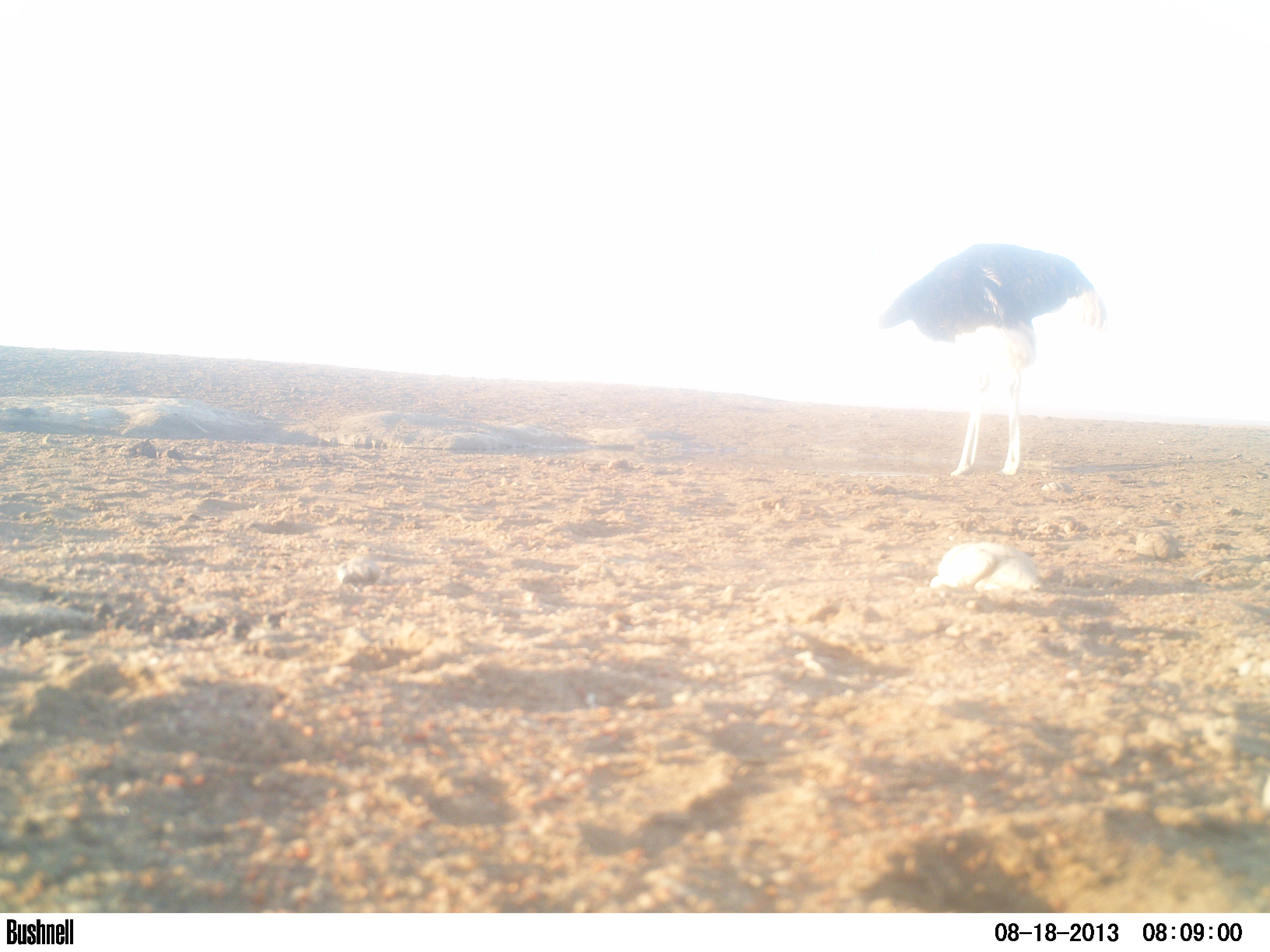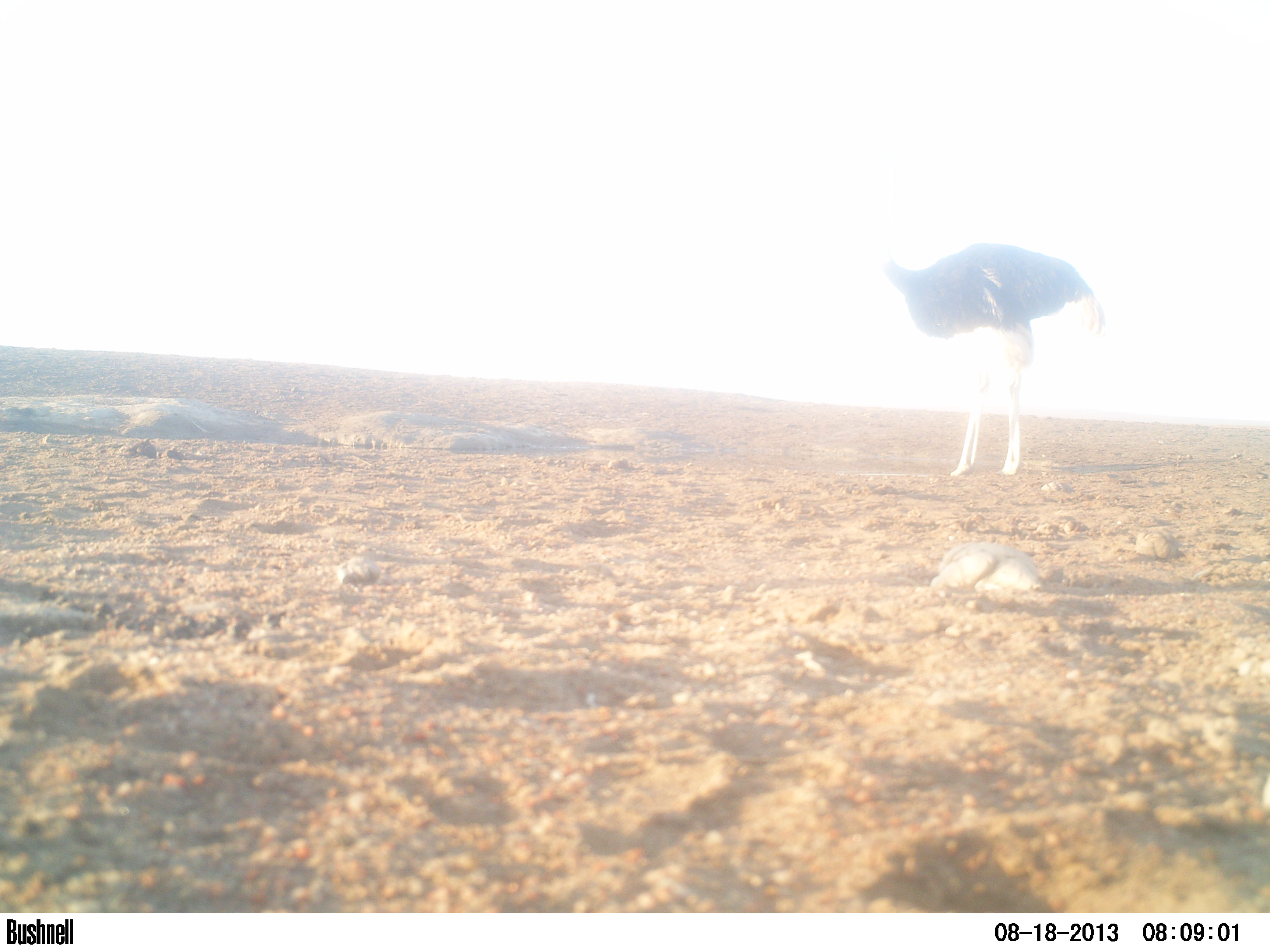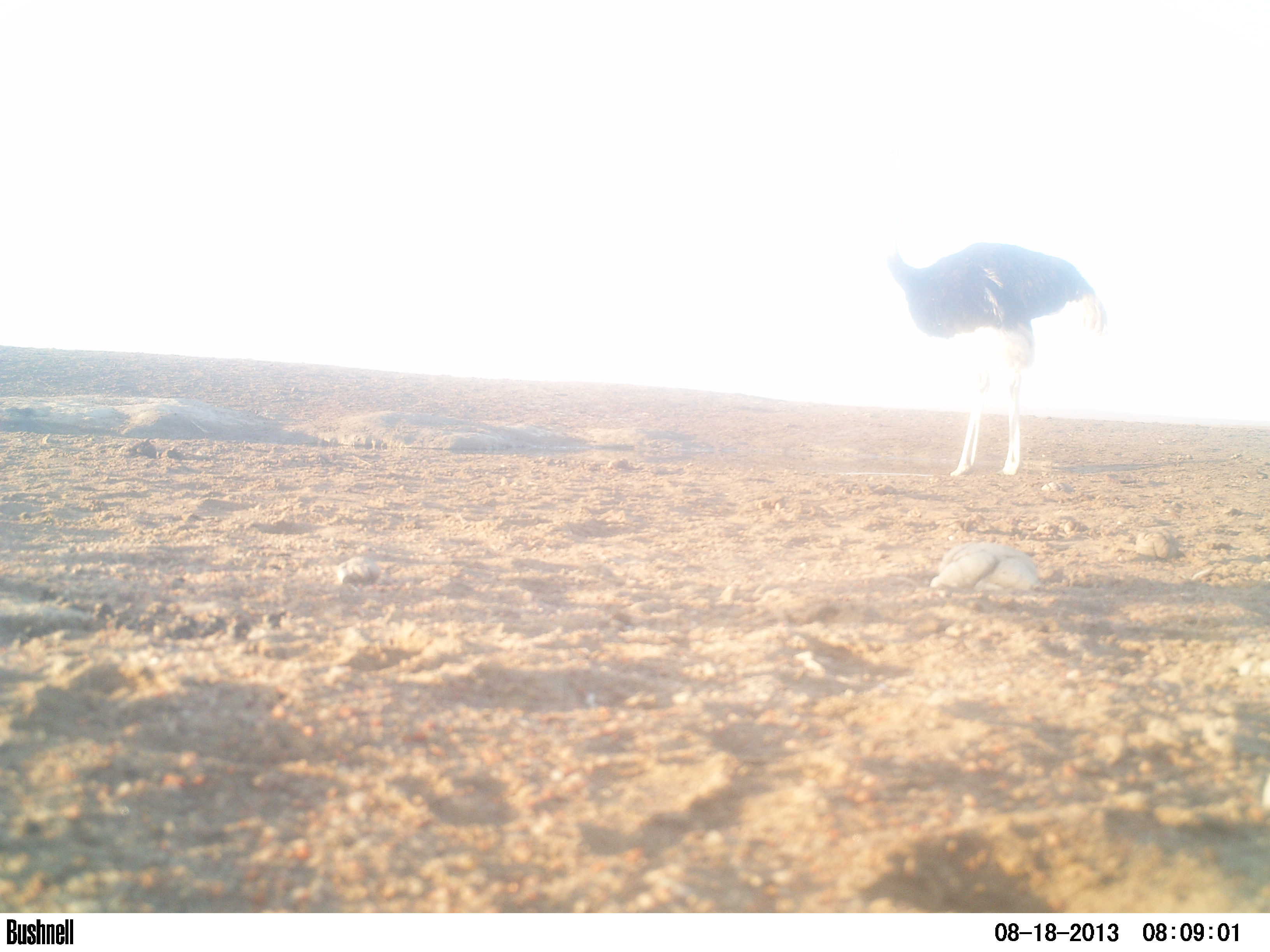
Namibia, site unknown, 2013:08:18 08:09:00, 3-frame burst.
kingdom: Animalia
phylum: Chordata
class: Aves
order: Struthioniformes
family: Struthionidae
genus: Struthio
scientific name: Struthio camelus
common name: common ostrich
Struthio camelus (common ostrich).